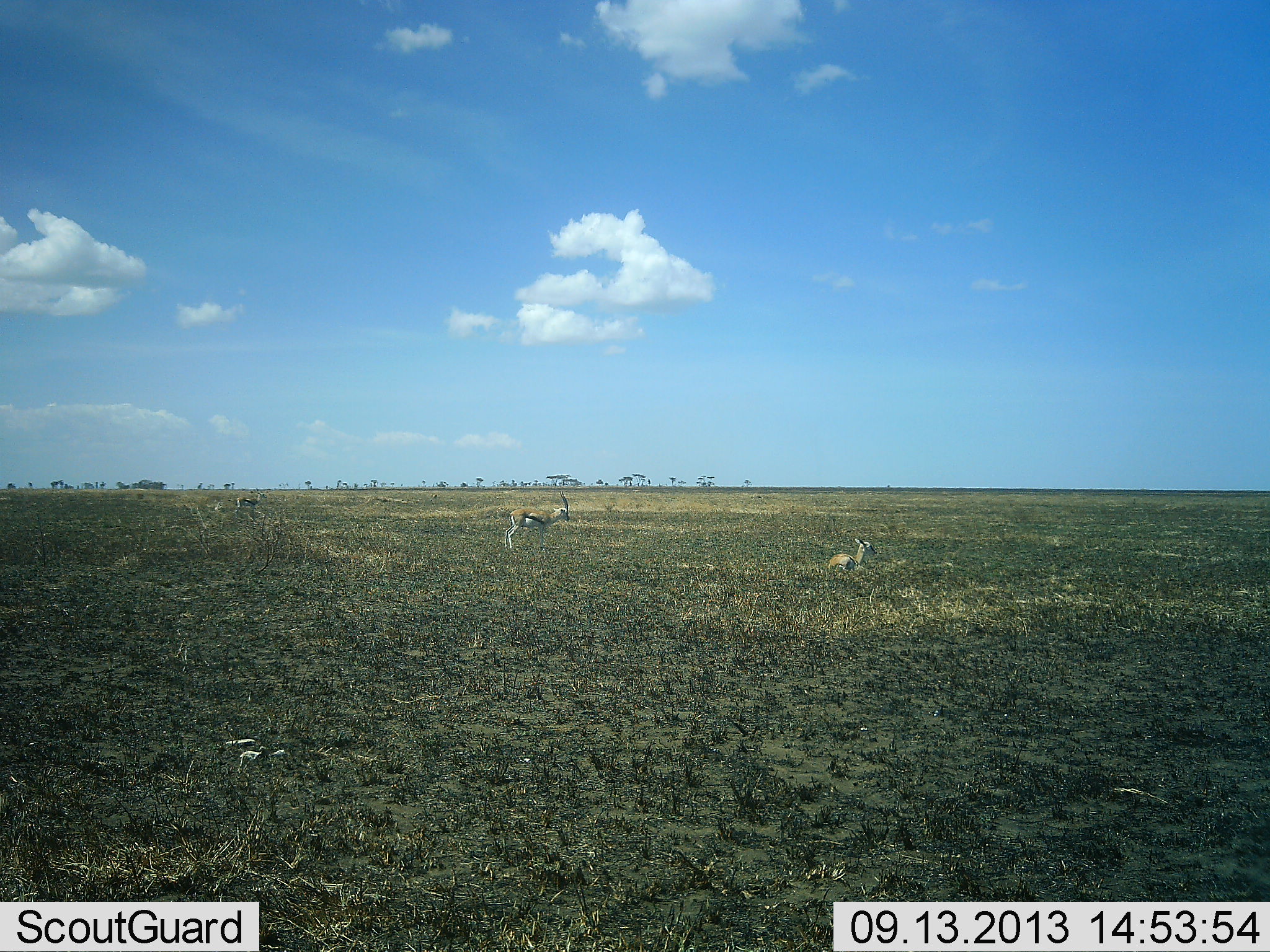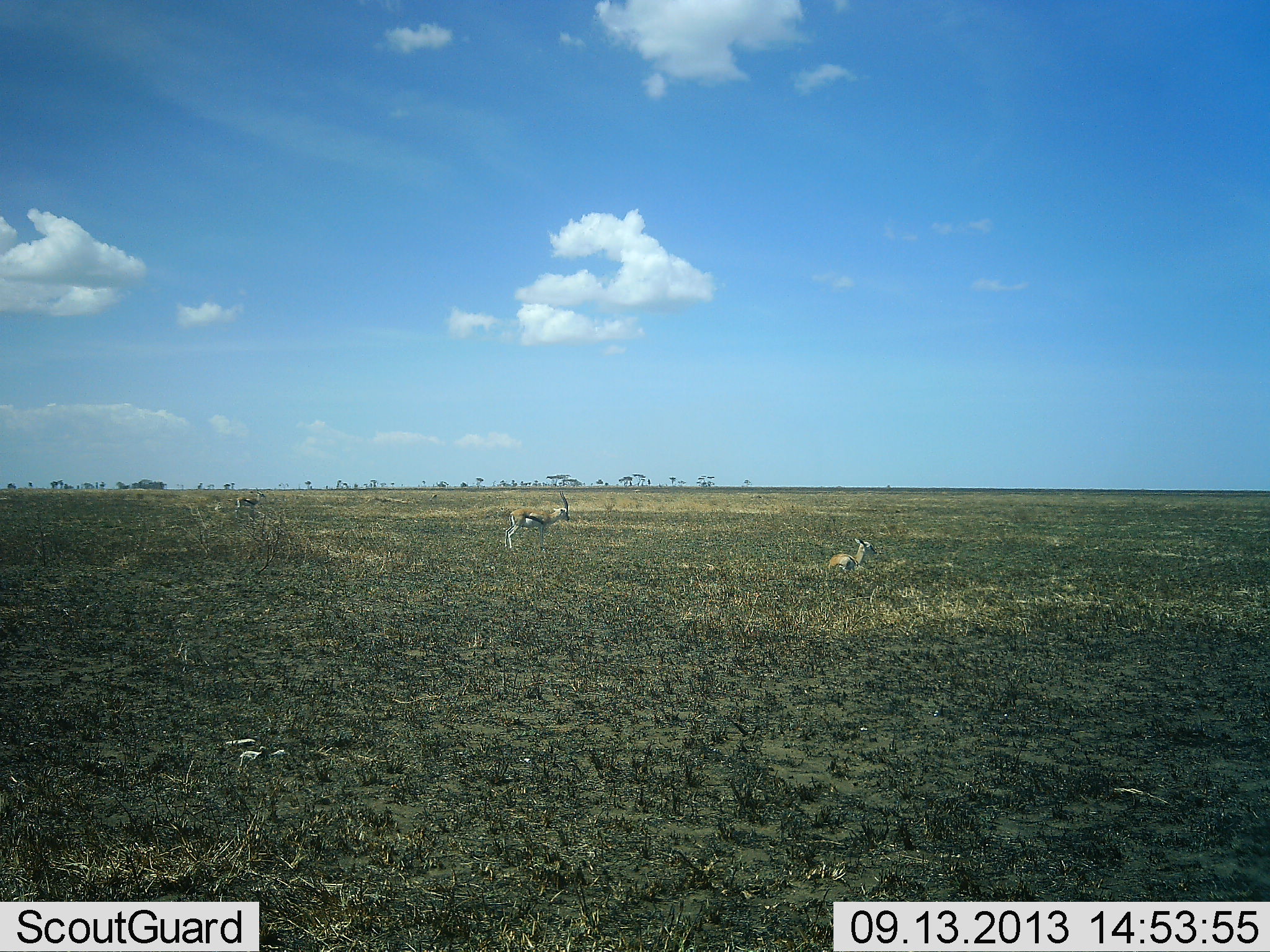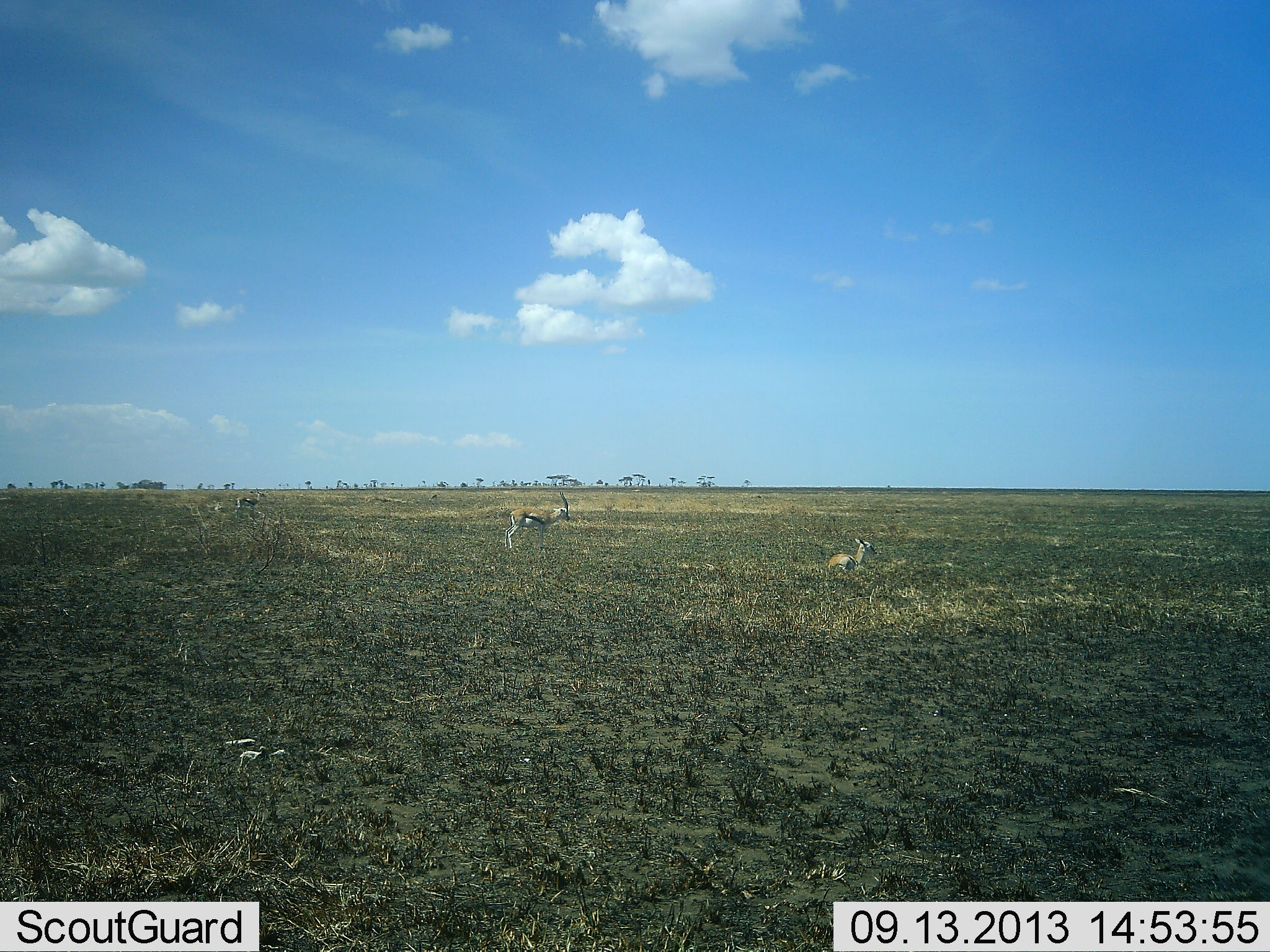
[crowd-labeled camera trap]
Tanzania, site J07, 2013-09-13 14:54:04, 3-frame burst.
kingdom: Animalia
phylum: Chordata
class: Mammalia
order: Artiodactyla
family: Bovidae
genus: Eudorcas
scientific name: Eudorcas thomsonii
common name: thomson's gazelle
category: gazellethomsons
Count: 3.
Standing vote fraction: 90%.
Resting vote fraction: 95%.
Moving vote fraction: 0%.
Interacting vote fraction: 0%.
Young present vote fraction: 0%.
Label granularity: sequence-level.